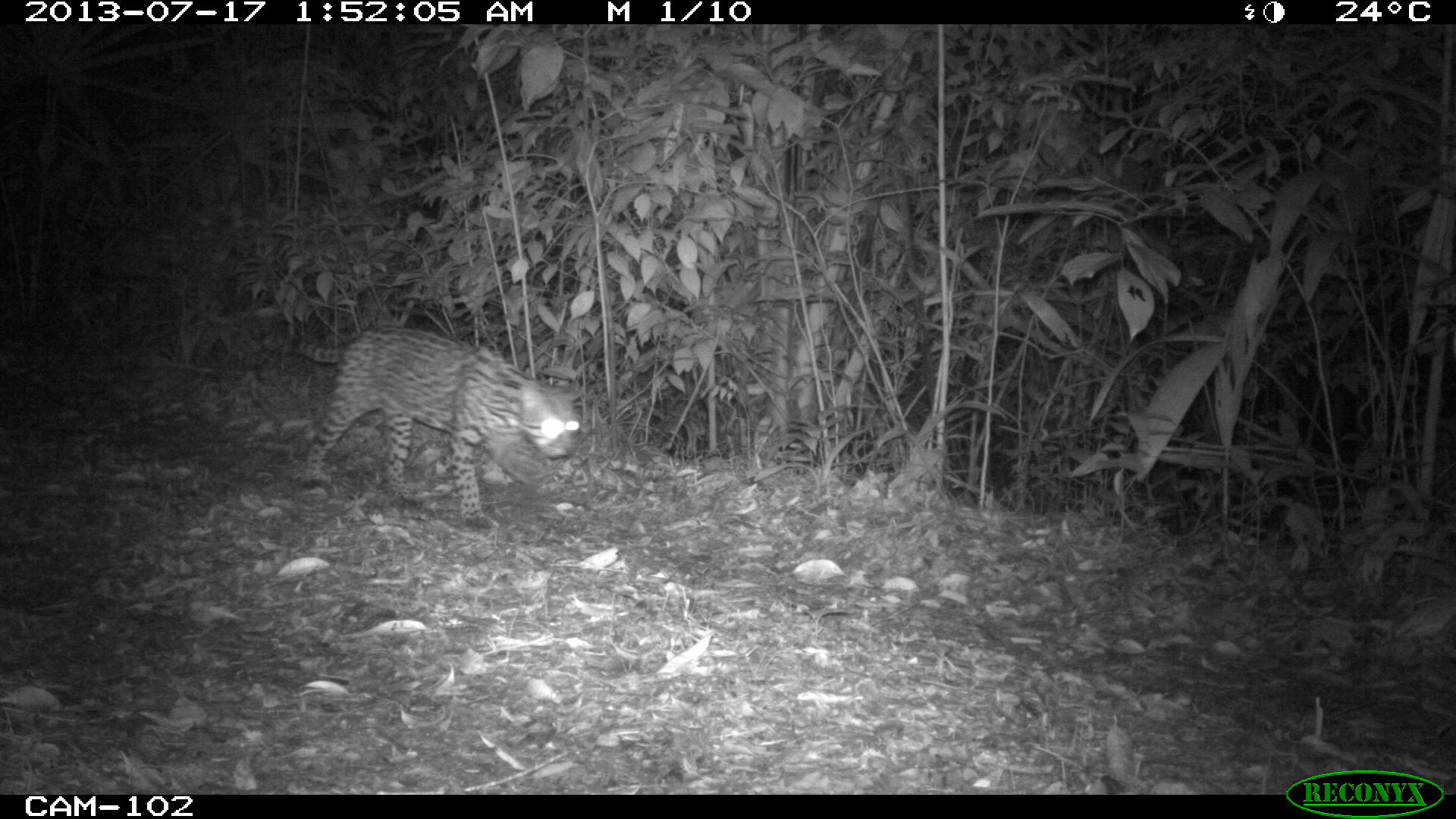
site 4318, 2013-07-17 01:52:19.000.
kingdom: Animalia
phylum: Chordata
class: Mammalia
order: Carnivora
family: Felidae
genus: Leopardus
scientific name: Leopardus pardalis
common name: ocelot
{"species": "Leopardus pardalis (ocelot)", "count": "1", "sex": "male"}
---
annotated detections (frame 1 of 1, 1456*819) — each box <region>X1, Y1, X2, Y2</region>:
leopardus pardalis: <region>287, 323, 583, 526</region>